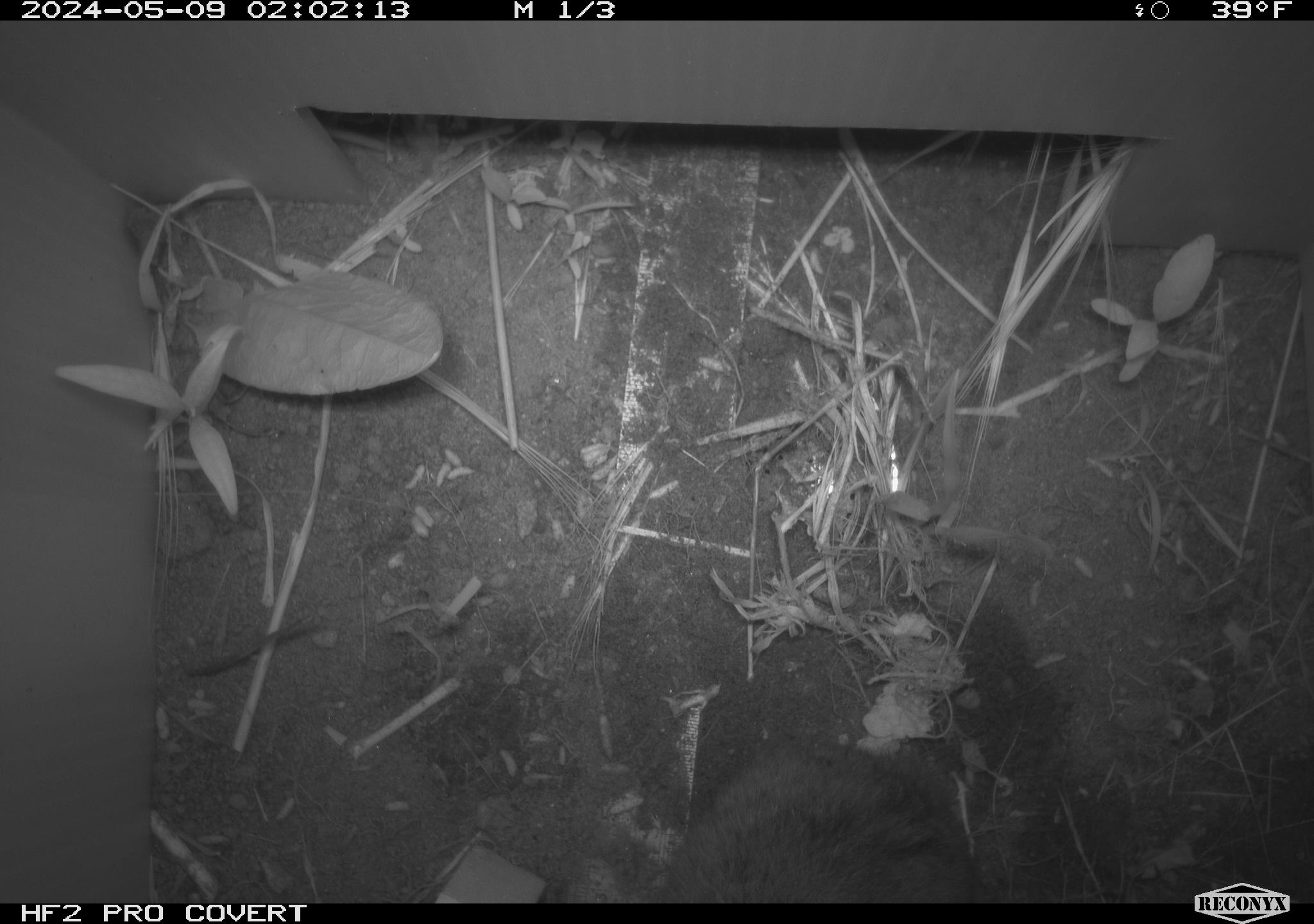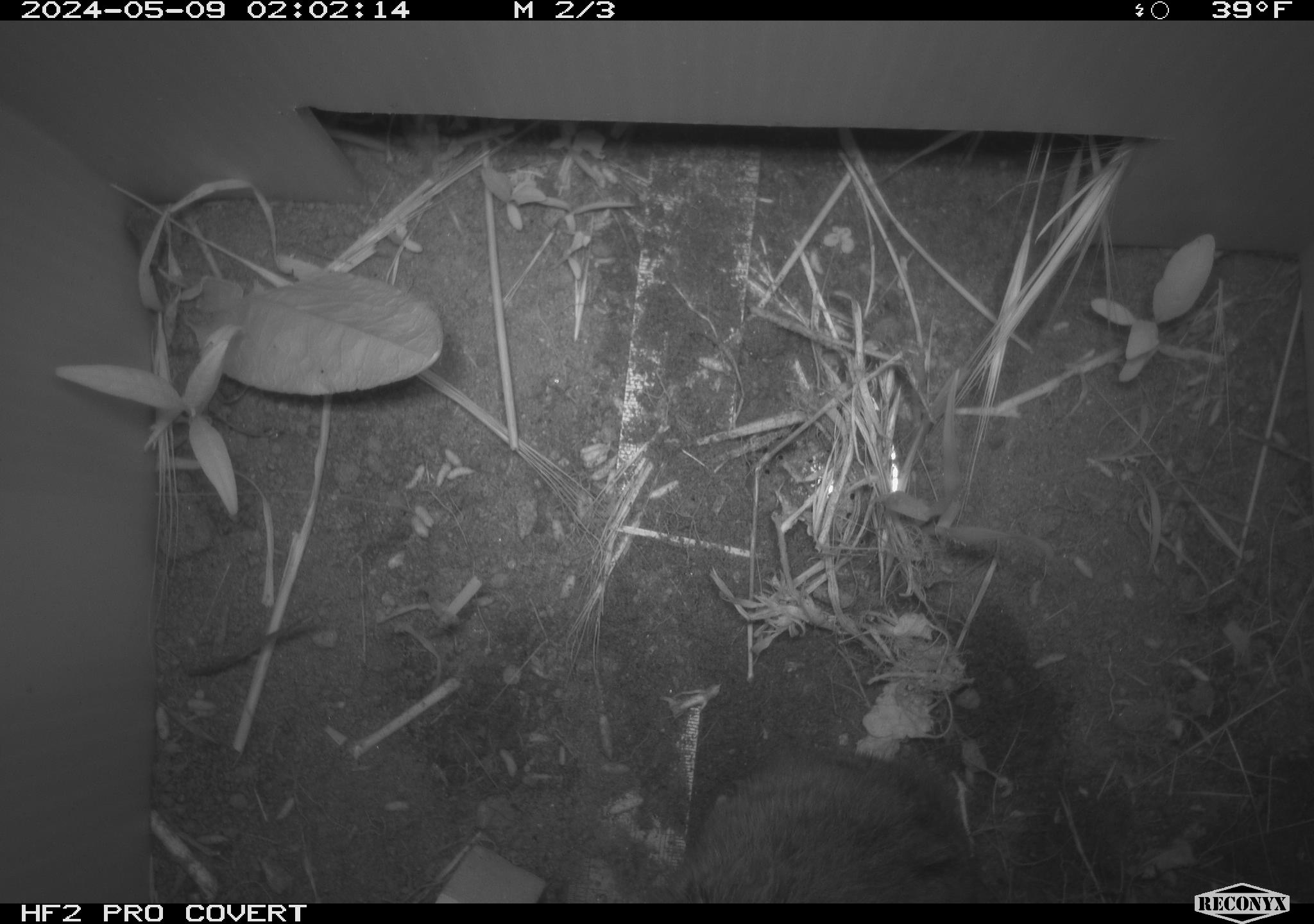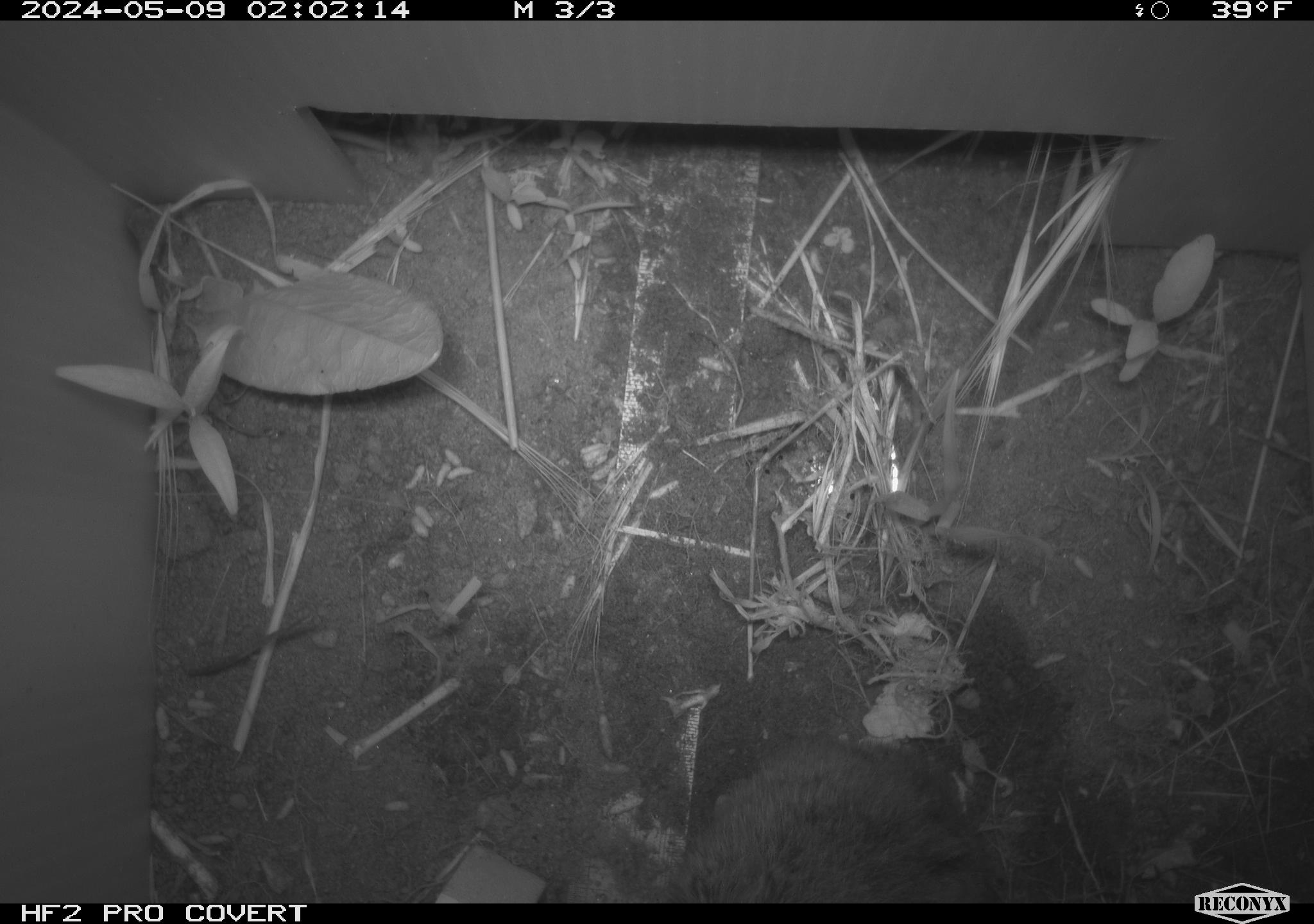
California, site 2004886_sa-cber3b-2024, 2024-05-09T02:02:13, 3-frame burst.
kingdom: Animalia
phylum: Chordata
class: Mammalia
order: Rodentia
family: Cricetidae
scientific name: Arvicolinae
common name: voles, lemmings, and muskrats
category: arvicolinae subfamily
Arvicolinae subfamily (voles, lemmings, and muskrats) (Arvicolinae).